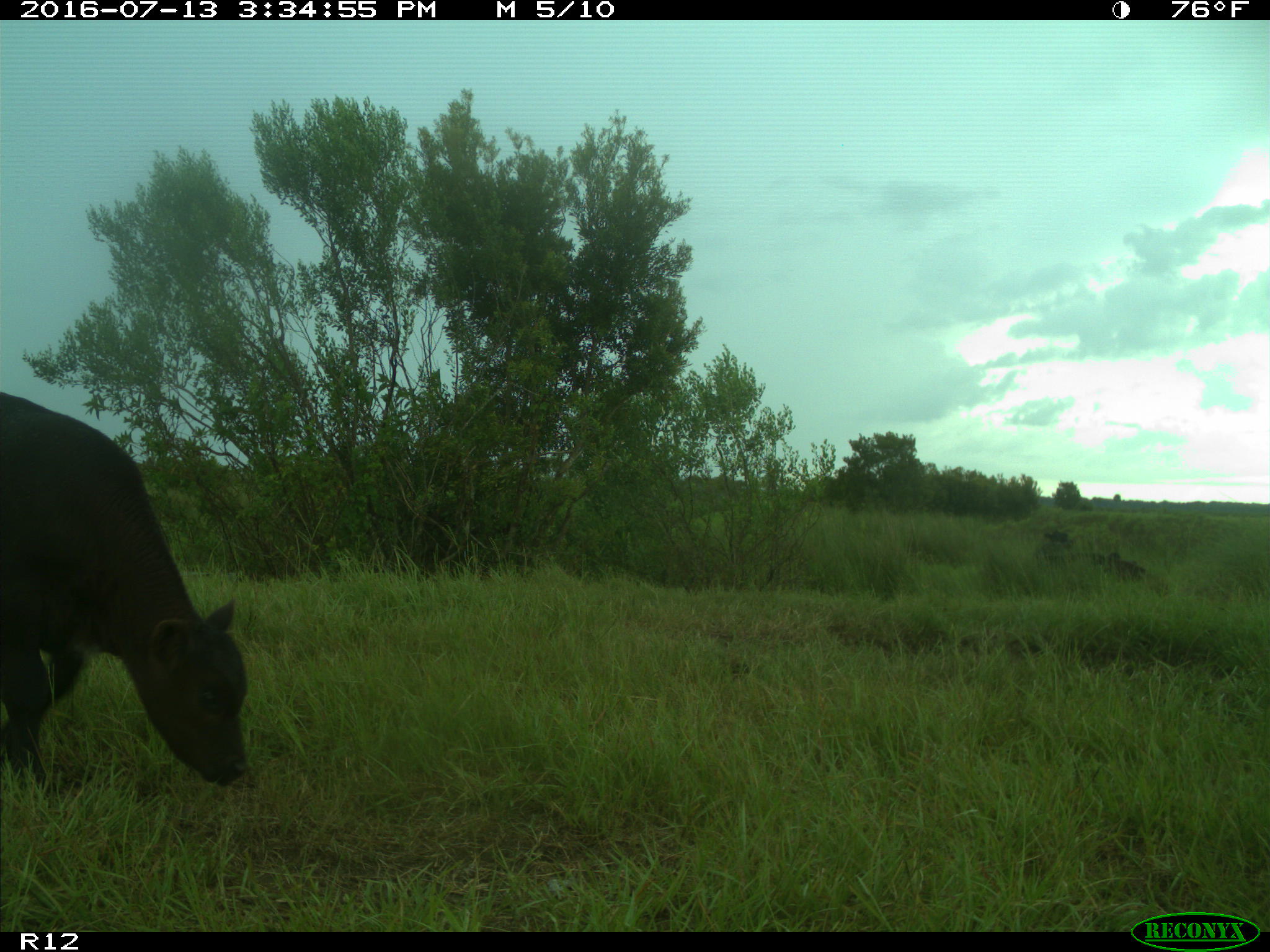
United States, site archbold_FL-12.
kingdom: Animalia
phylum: Chordata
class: Mammalia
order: Artiodactyla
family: Bovidae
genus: Bos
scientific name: Bos taurus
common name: domestic cow